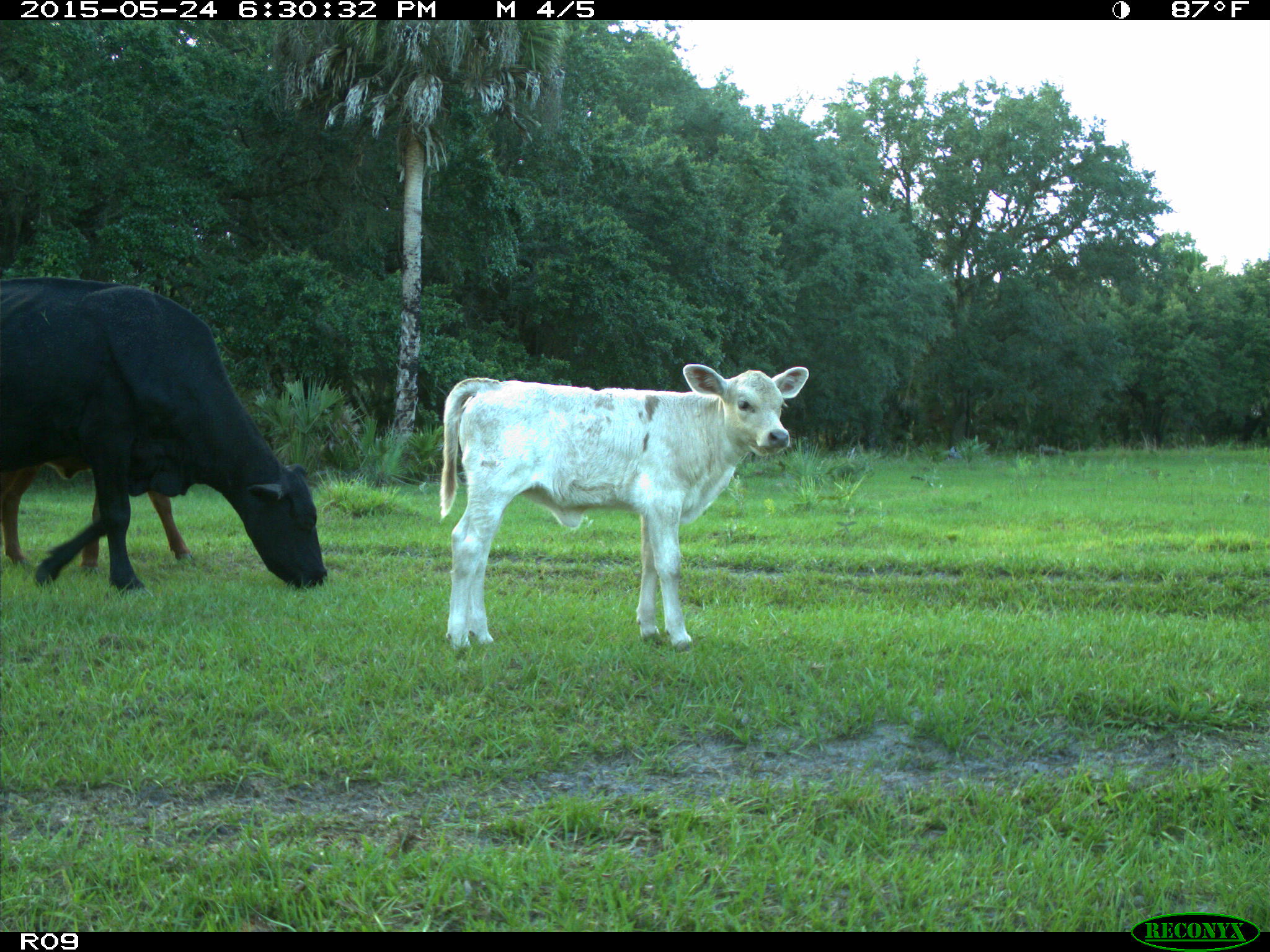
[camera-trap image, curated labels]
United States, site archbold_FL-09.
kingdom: Animalia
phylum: Chordata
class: Mammalia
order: Artiodactyla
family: Bovidae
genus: Bos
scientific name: Bos taurus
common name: domestic cow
Bos taurus (domestic cow).